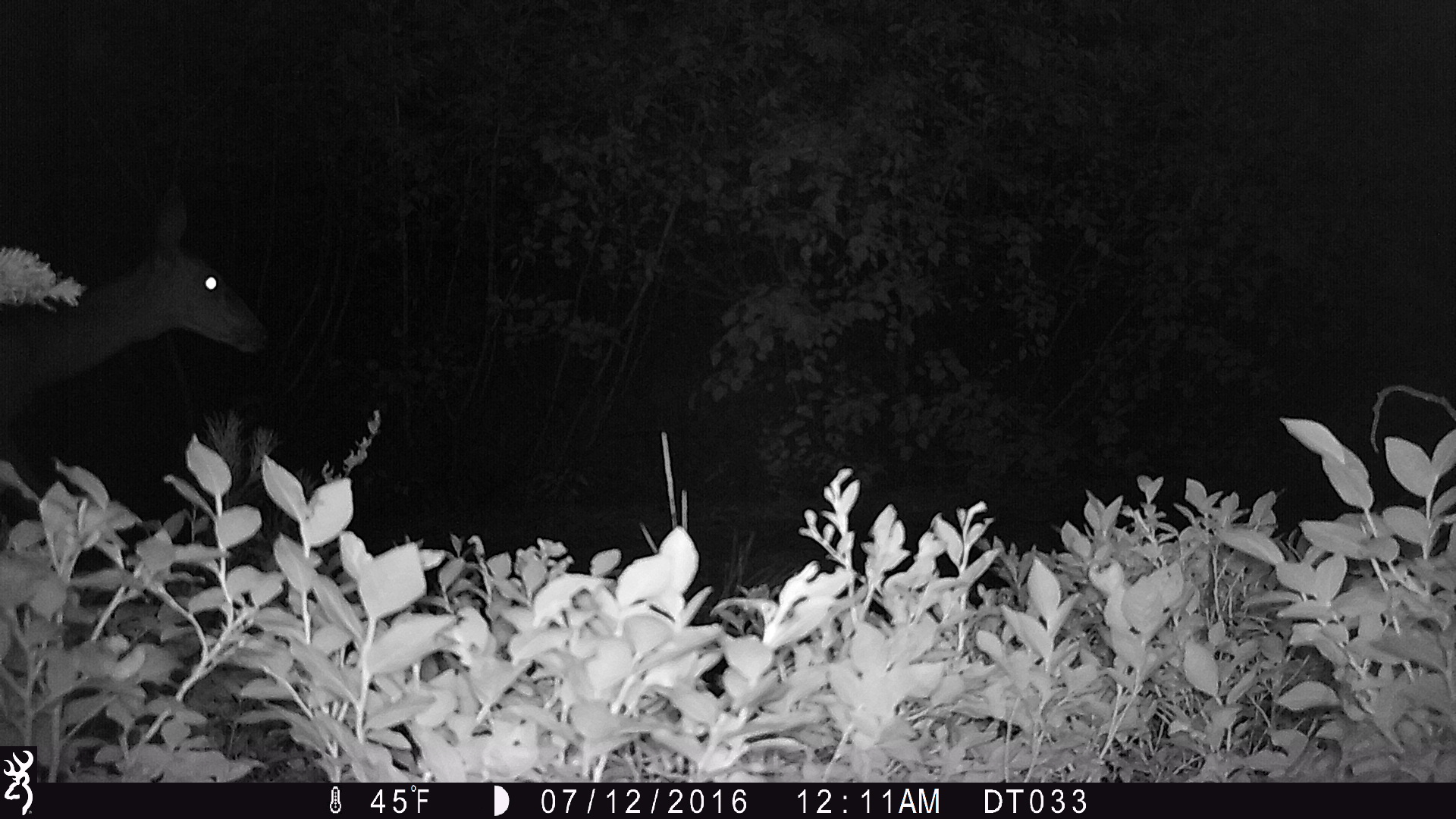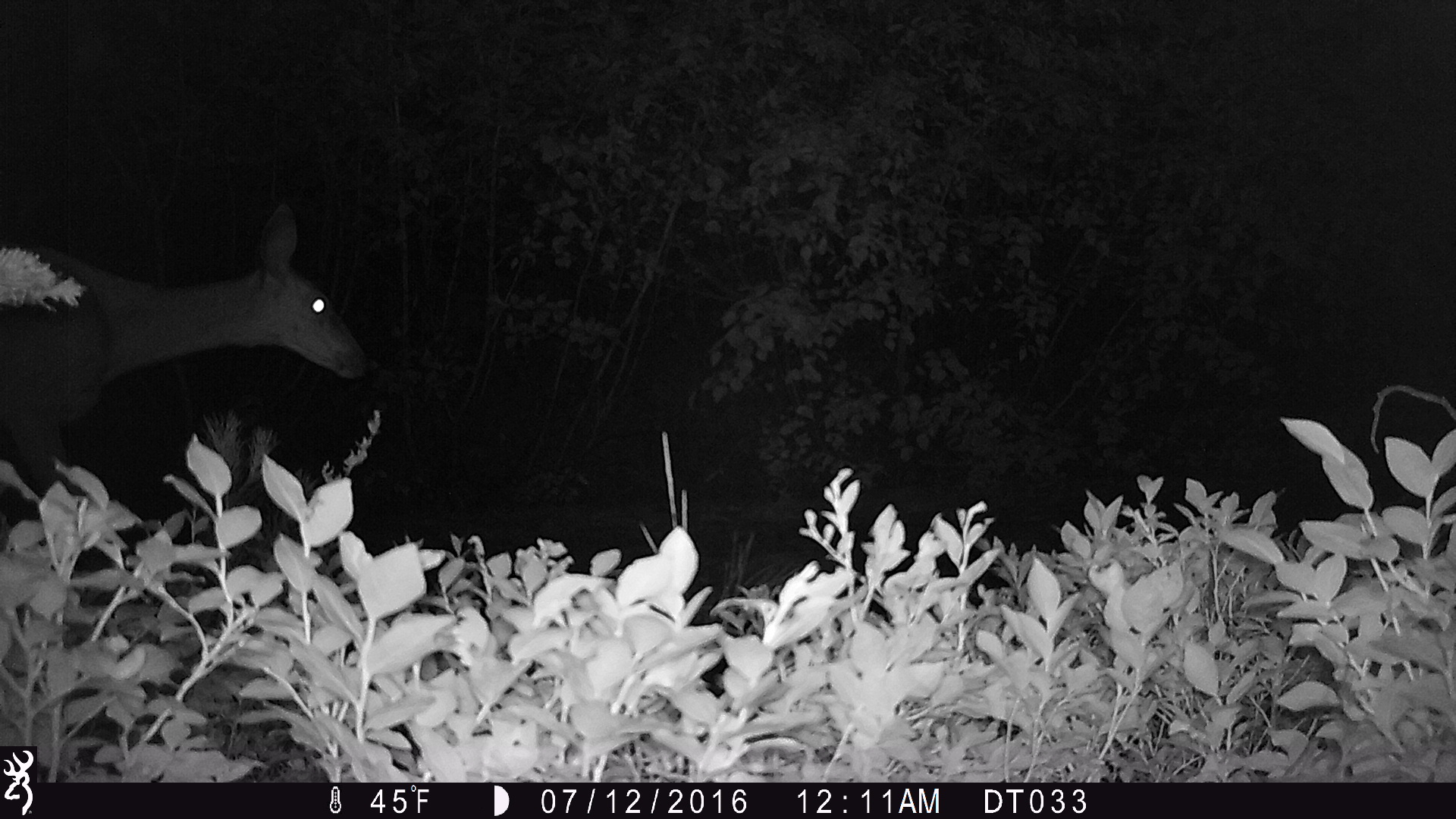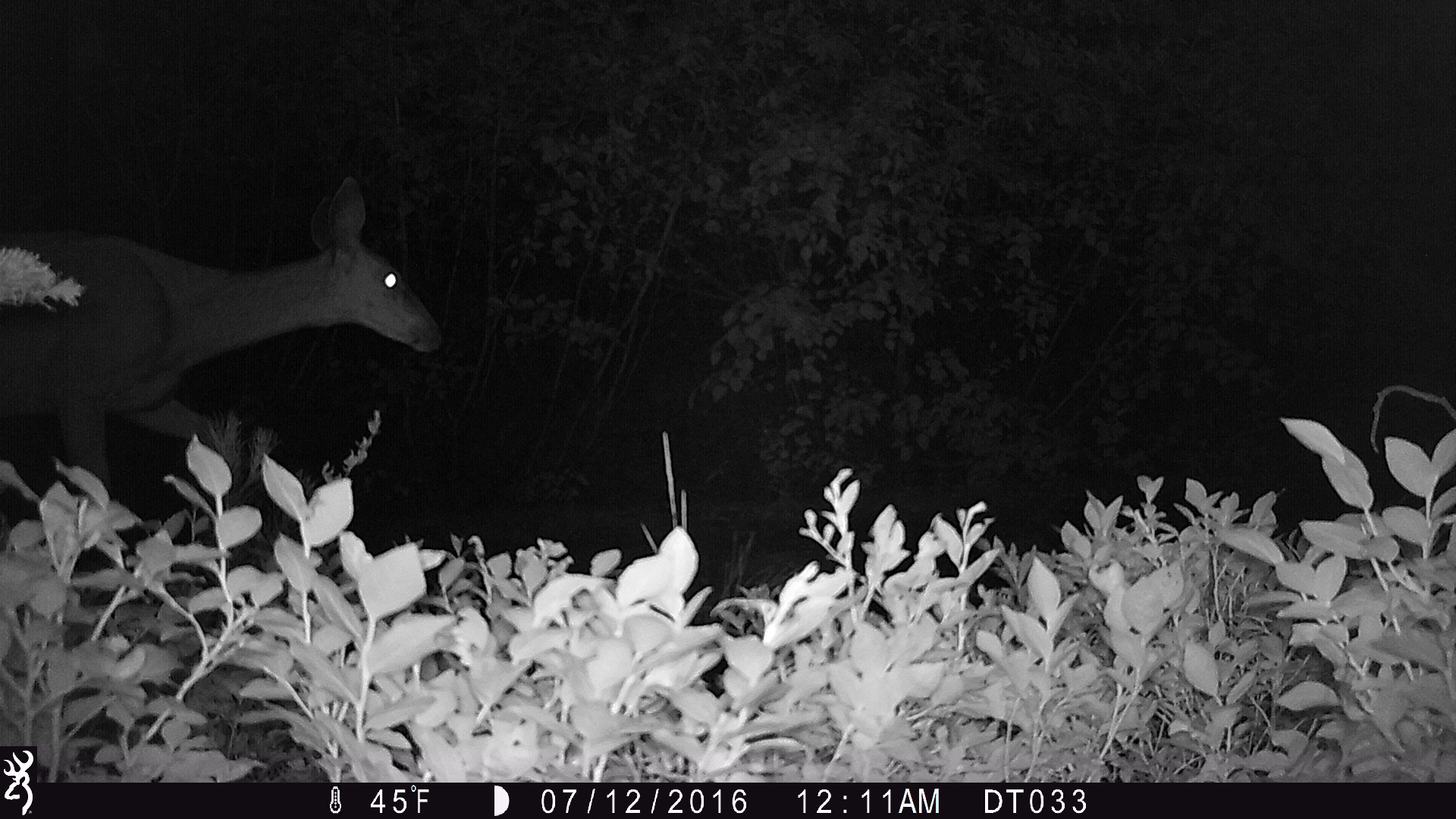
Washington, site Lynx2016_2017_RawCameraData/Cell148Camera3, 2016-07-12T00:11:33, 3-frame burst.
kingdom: Animalia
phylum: Chordata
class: Mammalia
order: Artiodactyla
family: Cervidae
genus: Odocoileus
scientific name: Odocoileus hemionus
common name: mule deer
Odocoileus hemionus (mule deer). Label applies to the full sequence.